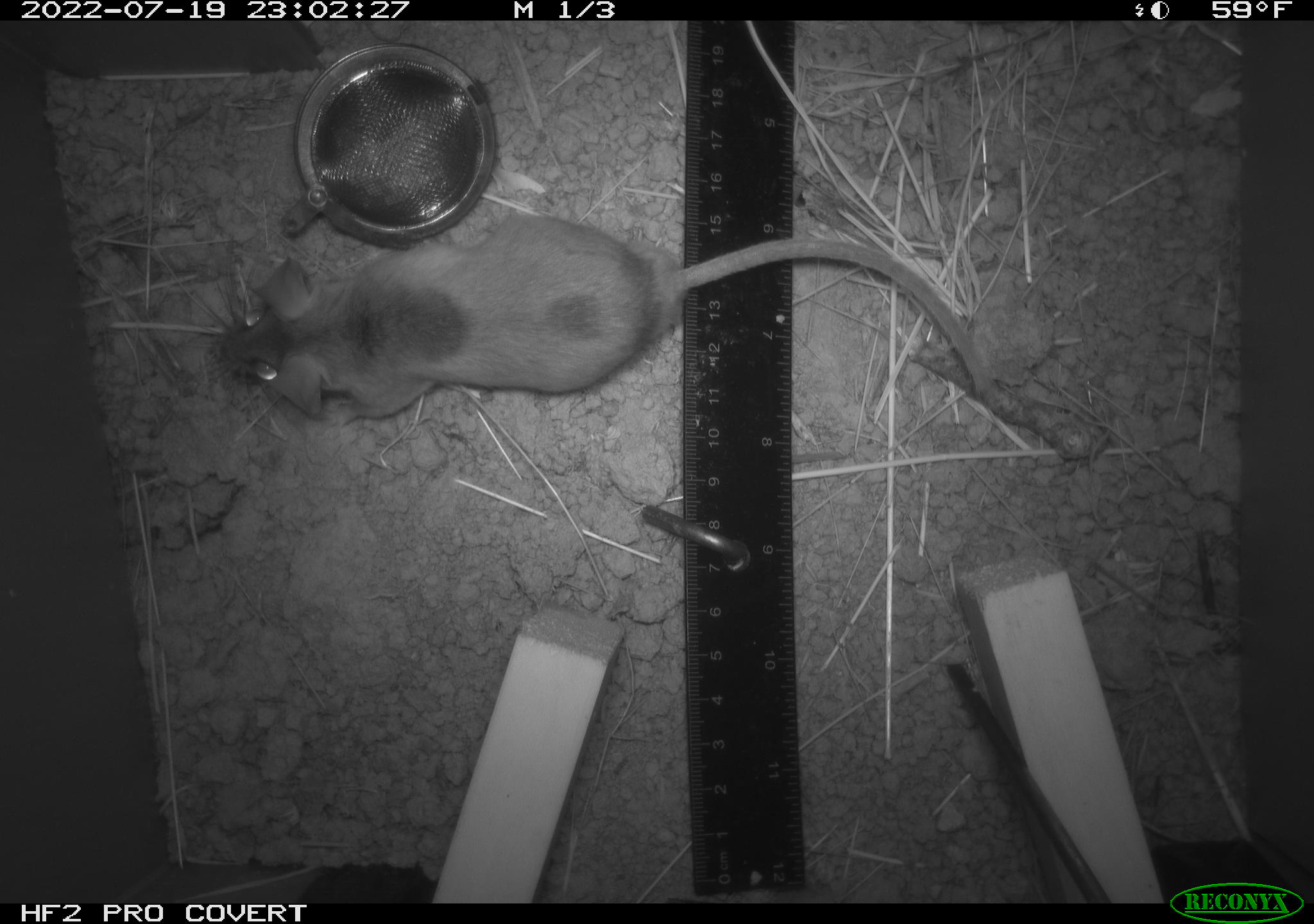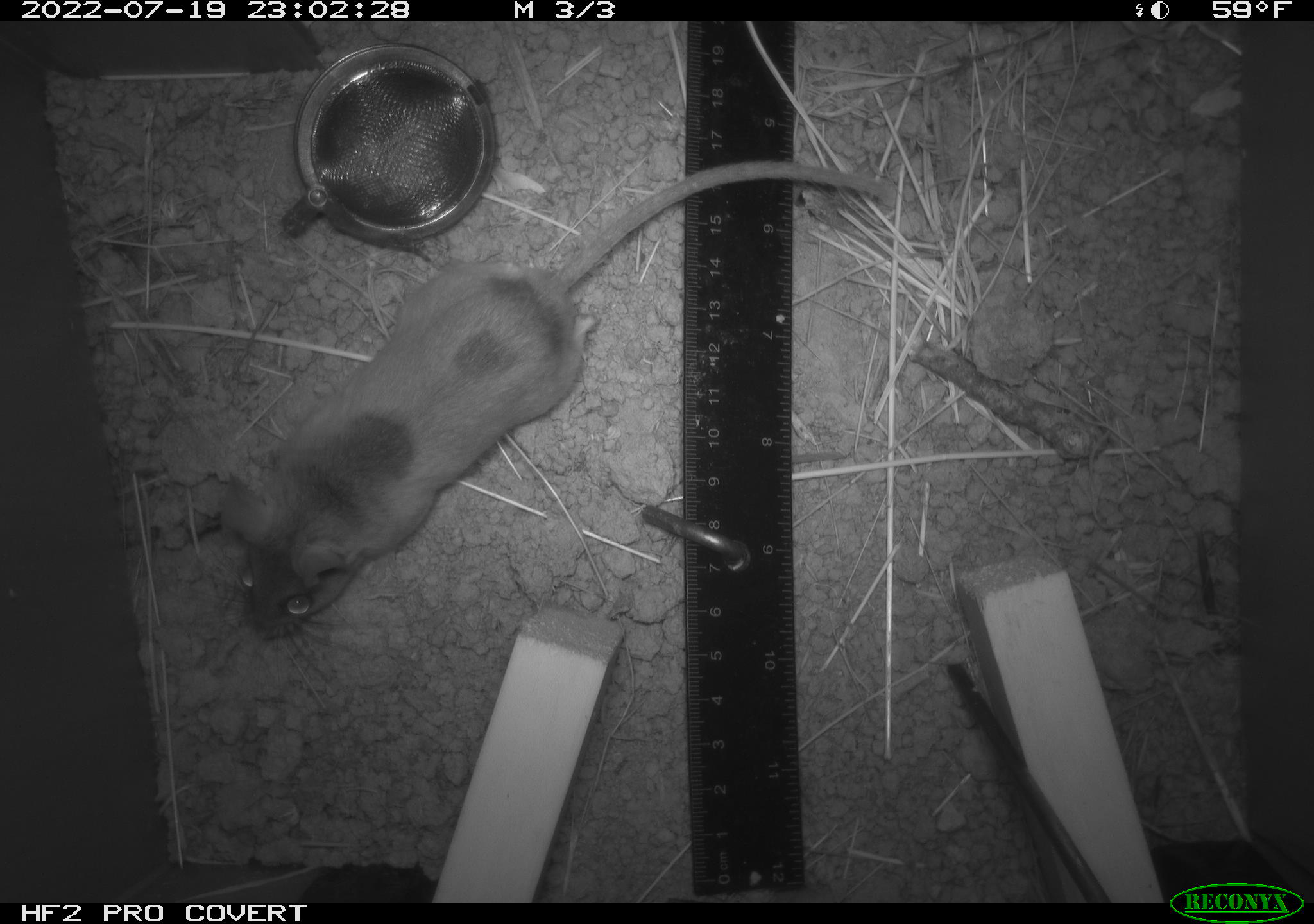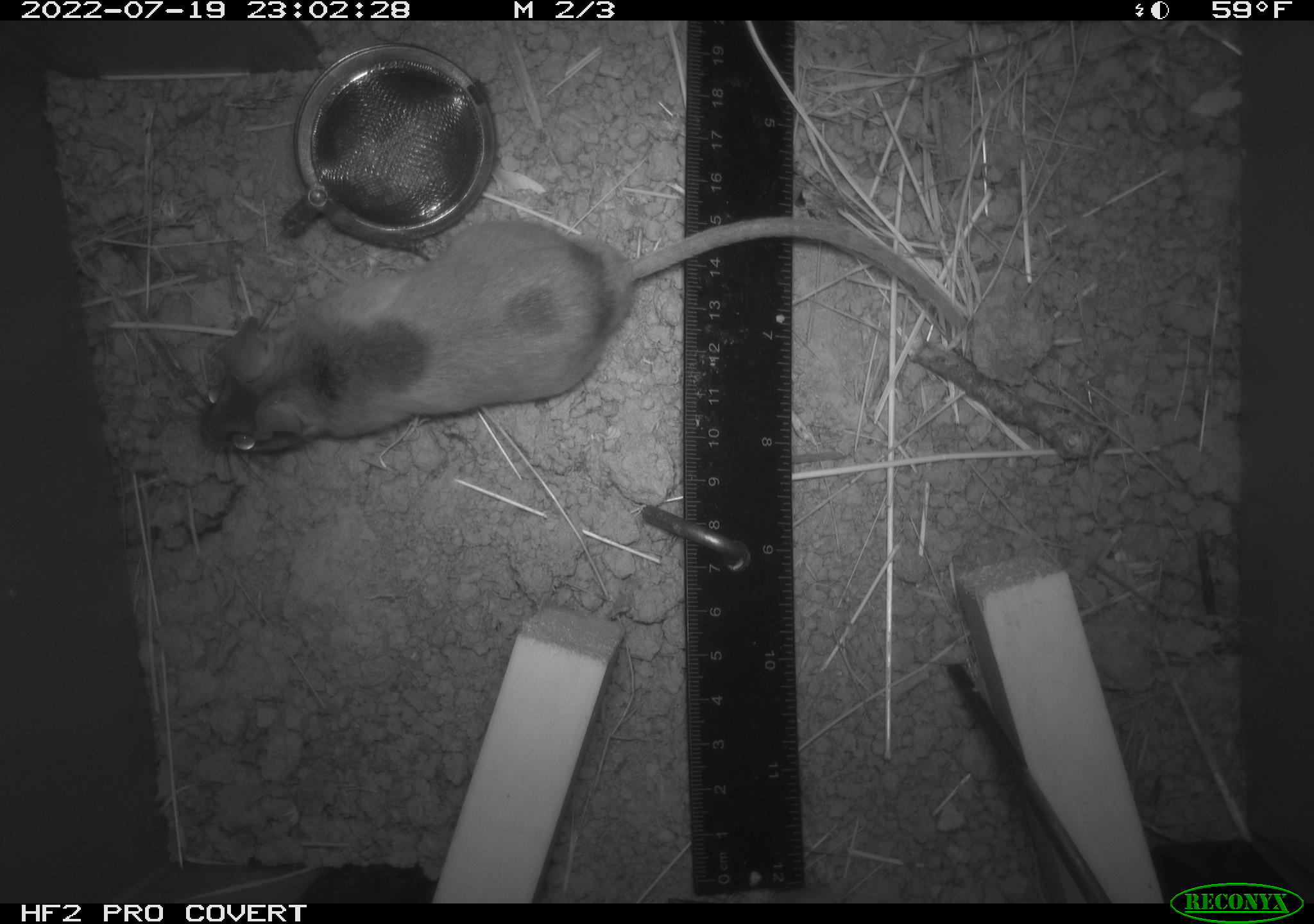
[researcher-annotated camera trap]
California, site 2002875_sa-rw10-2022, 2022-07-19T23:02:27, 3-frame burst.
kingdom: Animalia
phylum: Chordata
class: Mammalia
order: Rodentia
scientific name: Rodentia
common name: mouse species